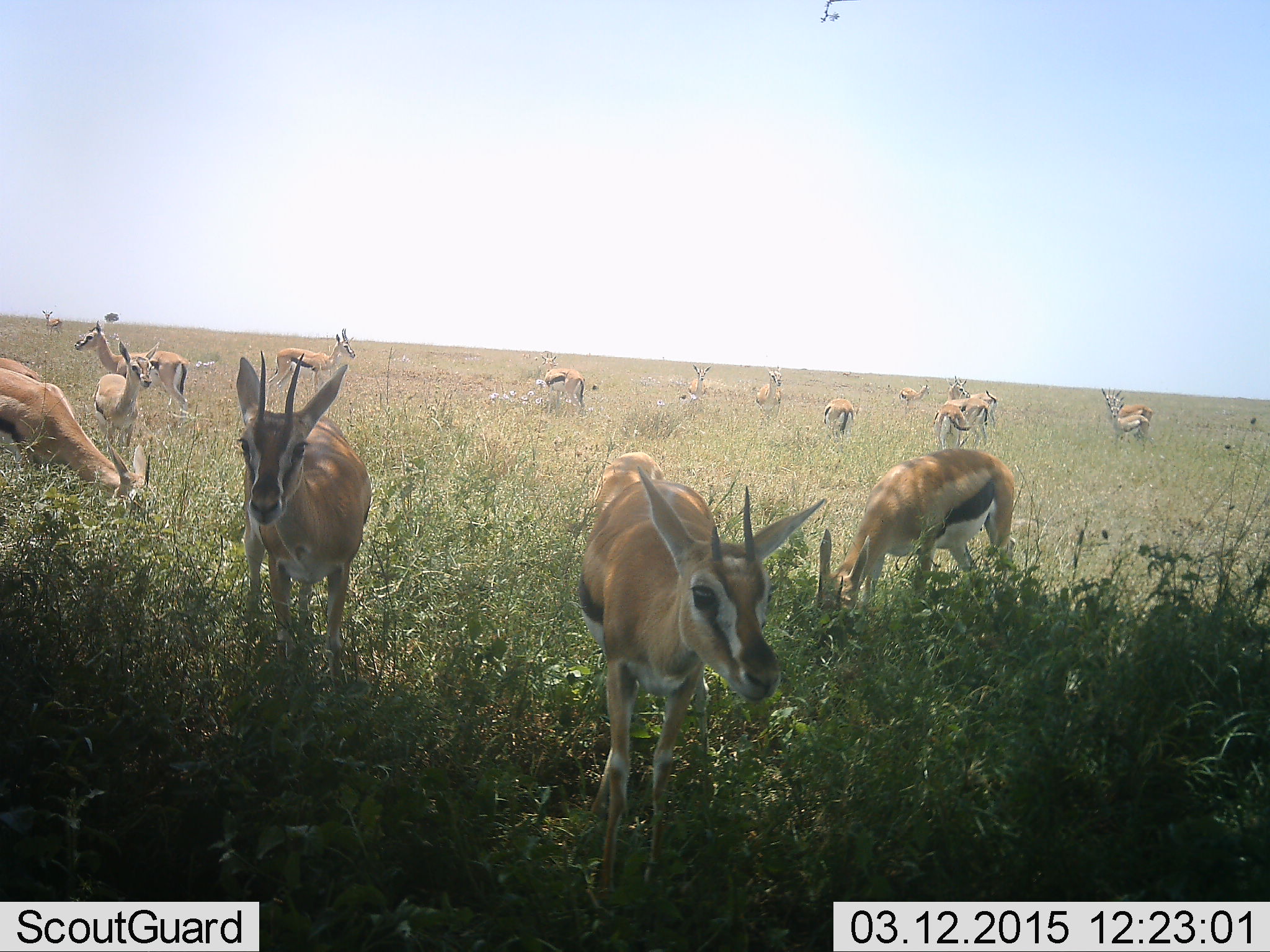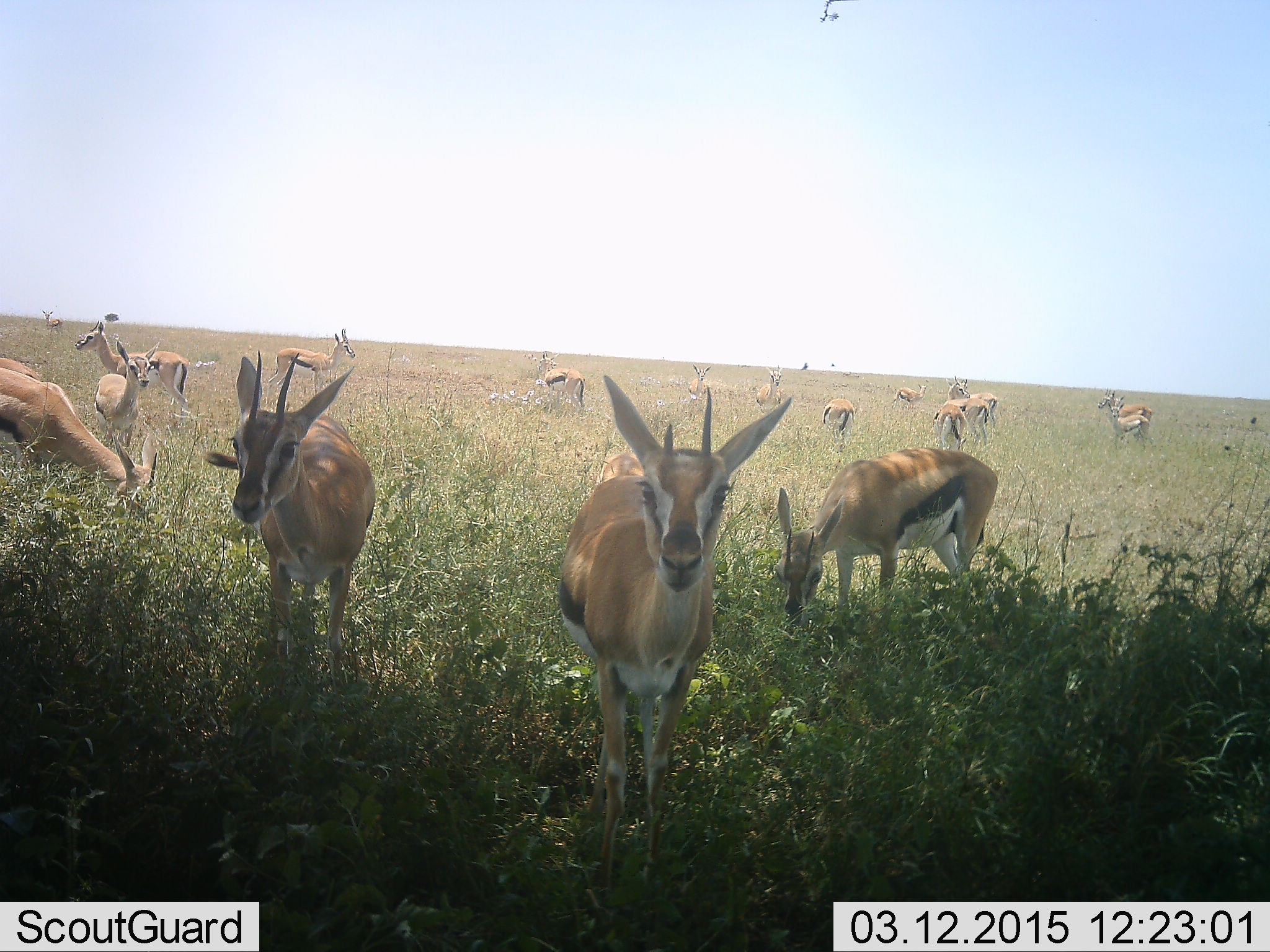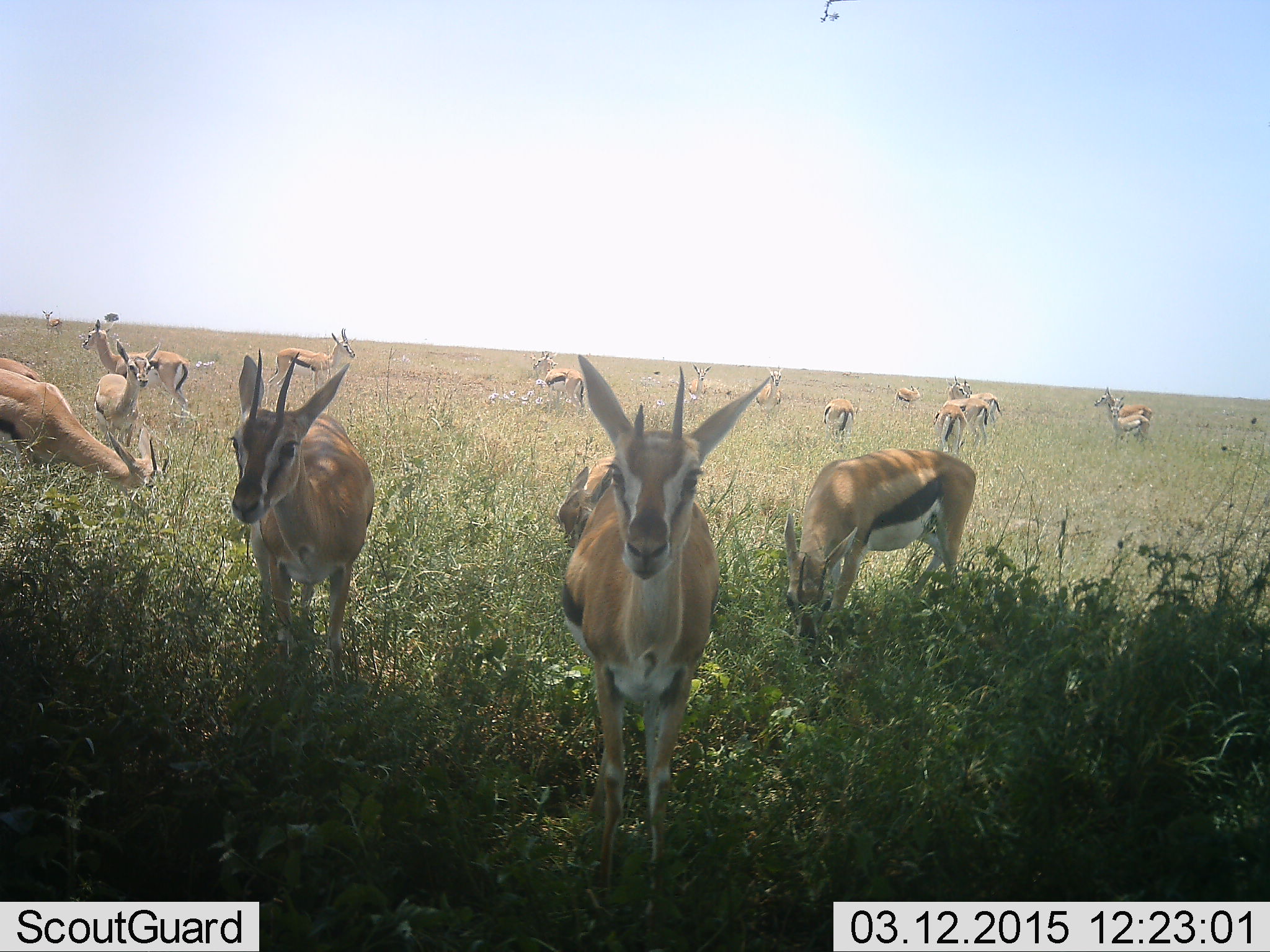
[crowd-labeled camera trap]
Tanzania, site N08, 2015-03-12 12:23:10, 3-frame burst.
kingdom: Animalia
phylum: Chordata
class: Mammalia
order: Artiodactyla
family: Bovidae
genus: Eudorcas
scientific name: Eudorcas thomsonii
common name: thomson's gazelle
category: gazellethomsons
Gazellethomsons (thomson's gazelle) (Eudorcas thomsonii), count 11-50. Behavior (volunteer vote fractions): standing 80%, resting 0%, moving 30%, interacting 0%. Young present (vote fraction): 10%. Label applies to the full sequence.